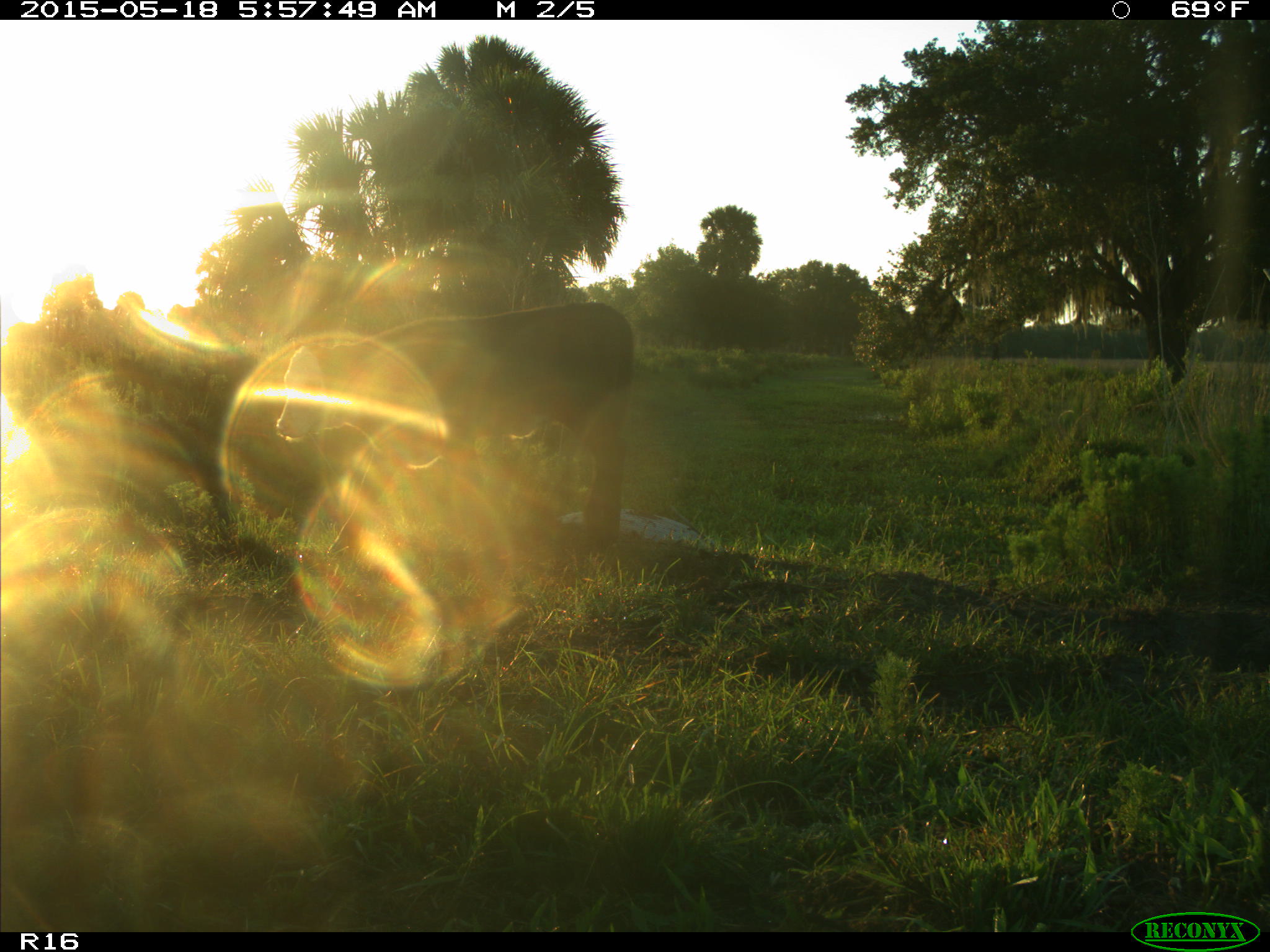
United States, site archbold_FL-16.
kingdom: Animalia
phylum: Chordata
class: Mammalia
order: Artiodactyla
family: Bovidae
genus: Bos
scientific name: Bos taurus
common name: domestic cow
Bos taurus (domestic cow).